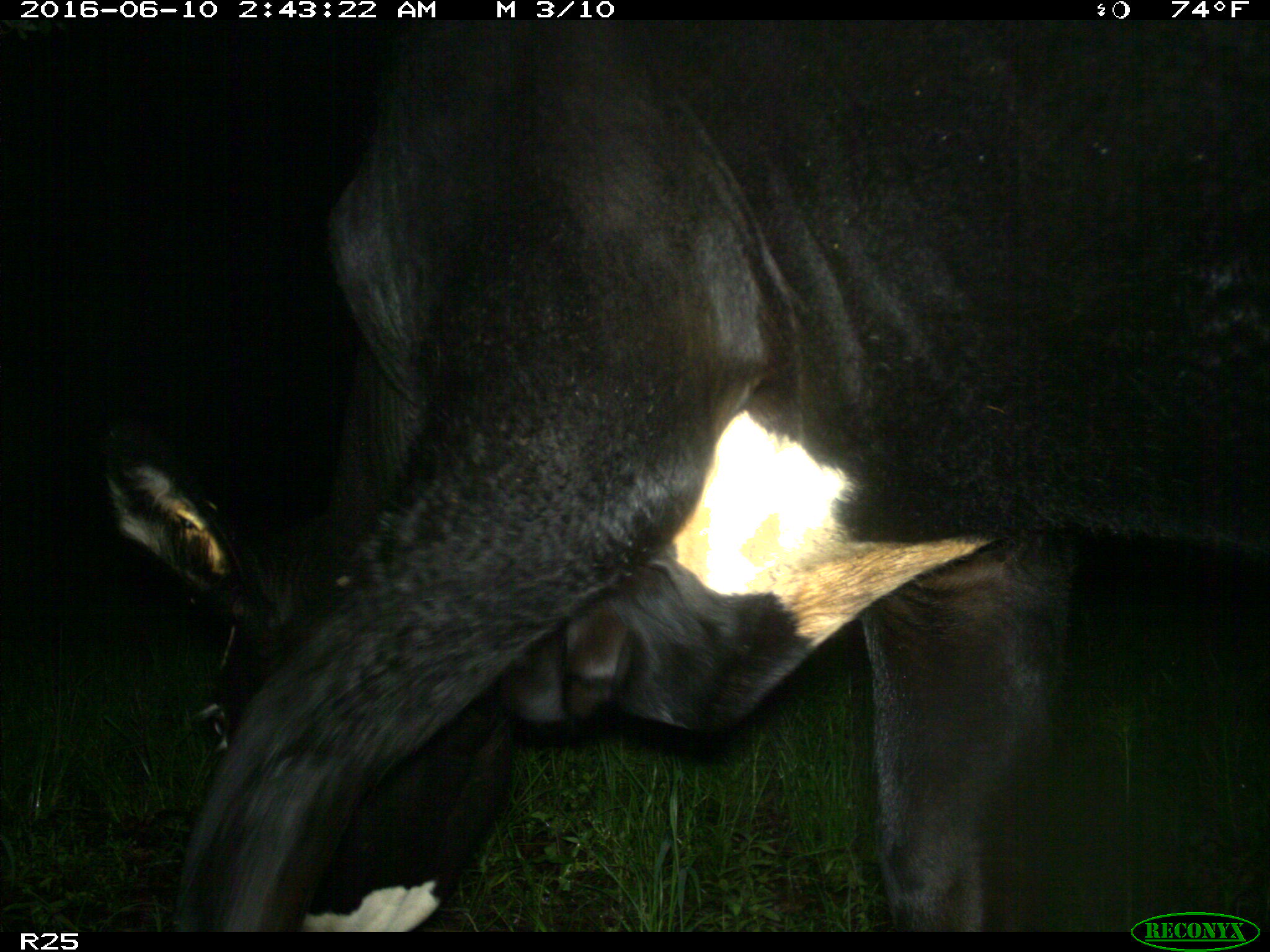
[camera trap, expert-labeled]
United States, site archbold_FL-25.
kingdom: Animalia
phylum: Chordata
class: Mammalia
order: Artiodactyla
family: Bovidae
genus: Bos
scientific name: Bos taurus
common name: domestic cow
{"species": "Bos taurus (domestic cow)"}